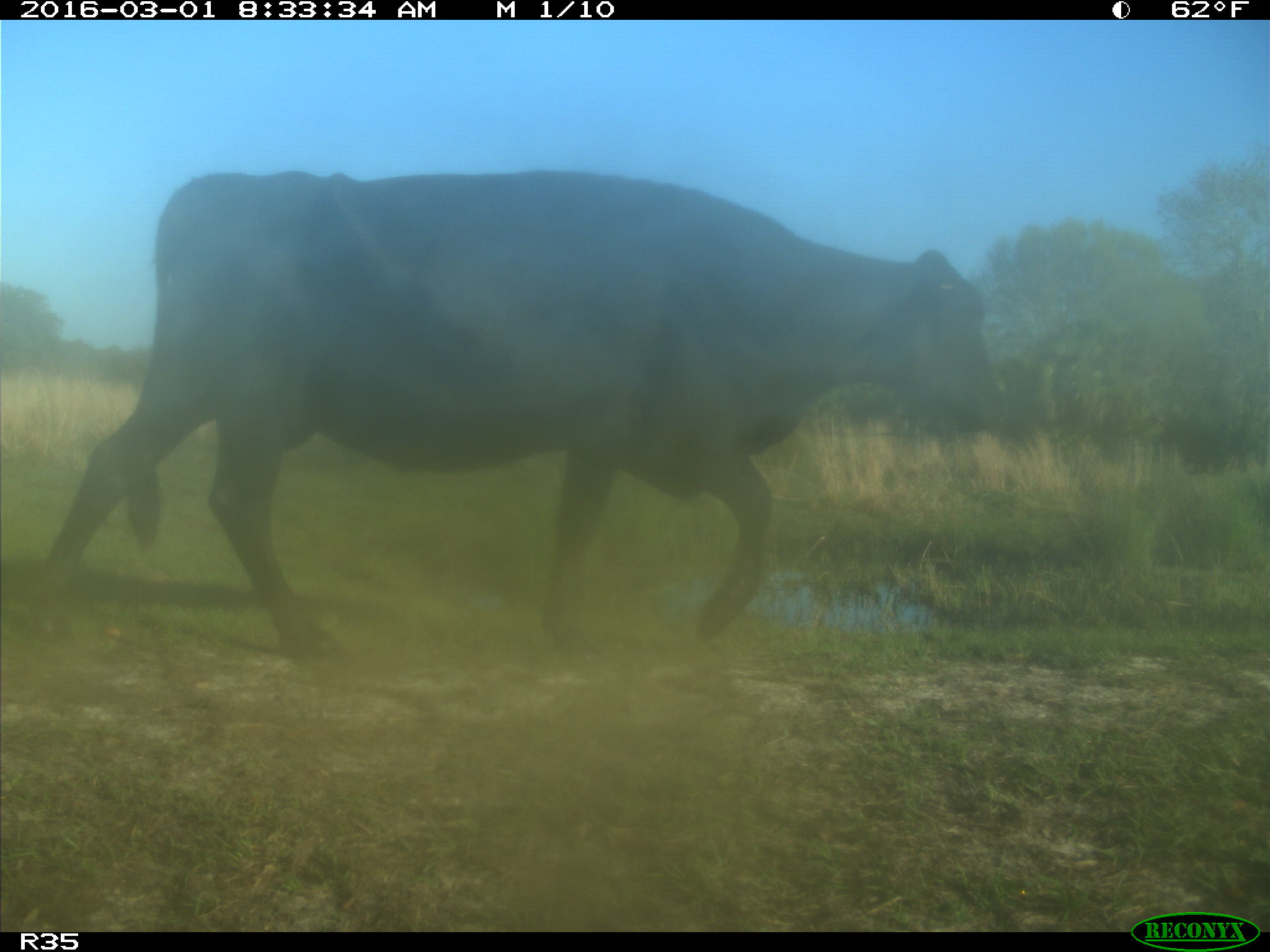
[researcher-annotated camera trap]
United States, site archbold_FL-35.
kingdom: Animalia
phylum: Chordata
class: Mammalia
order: Artiodactyla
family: Bovidae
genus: Bos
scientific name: Bos taurus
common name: domestic cow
Bos taurus (domestic cow).